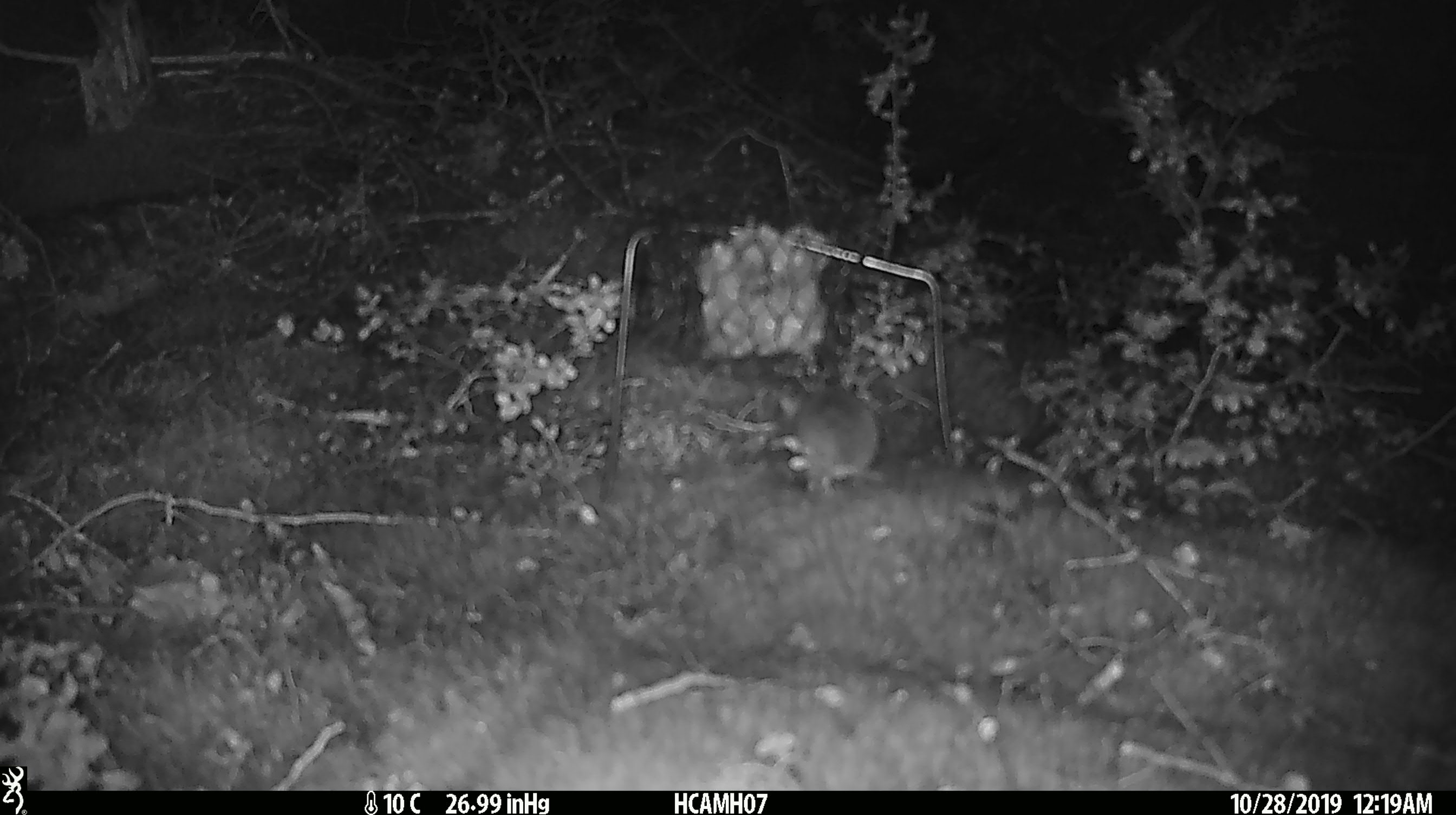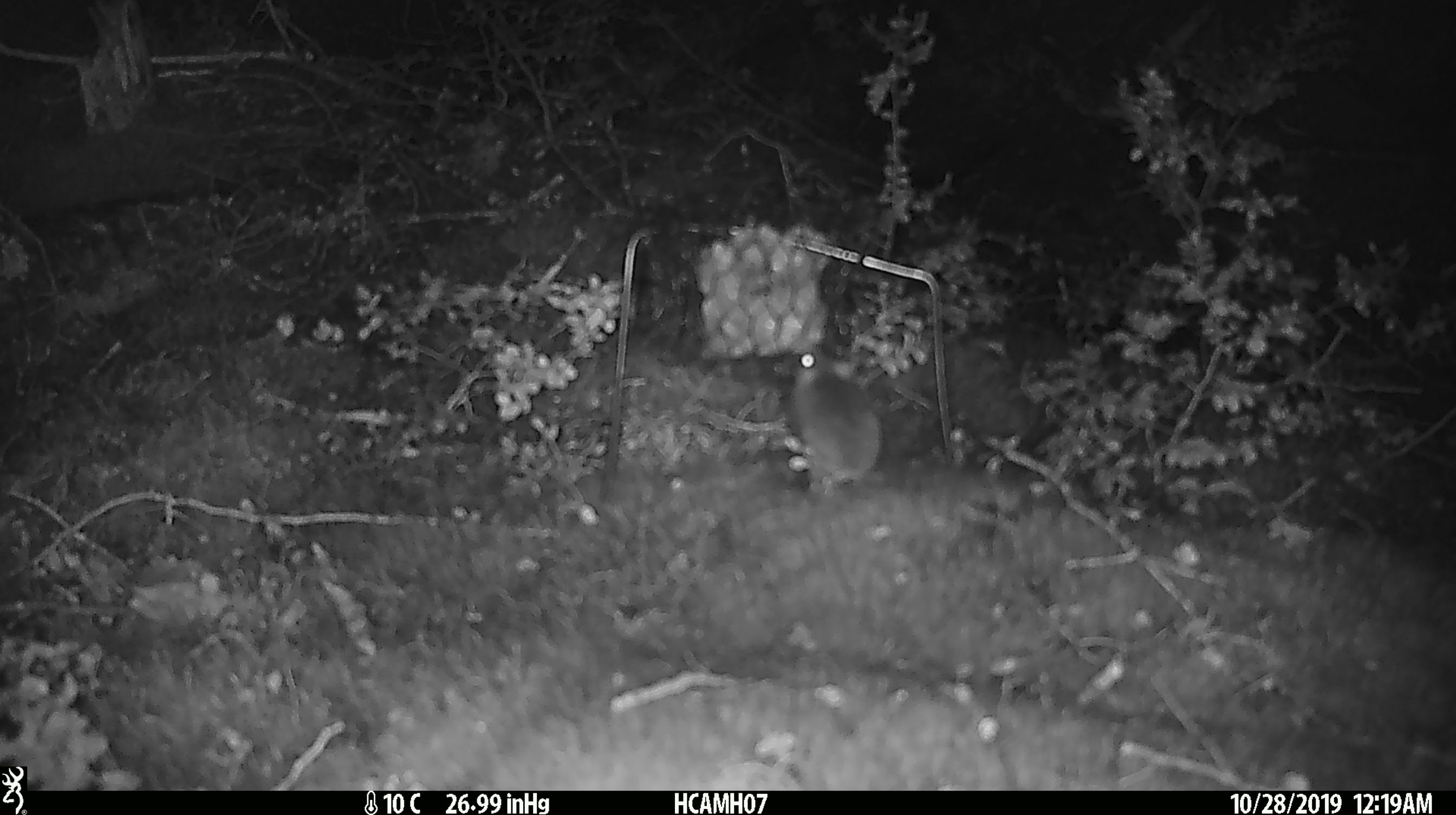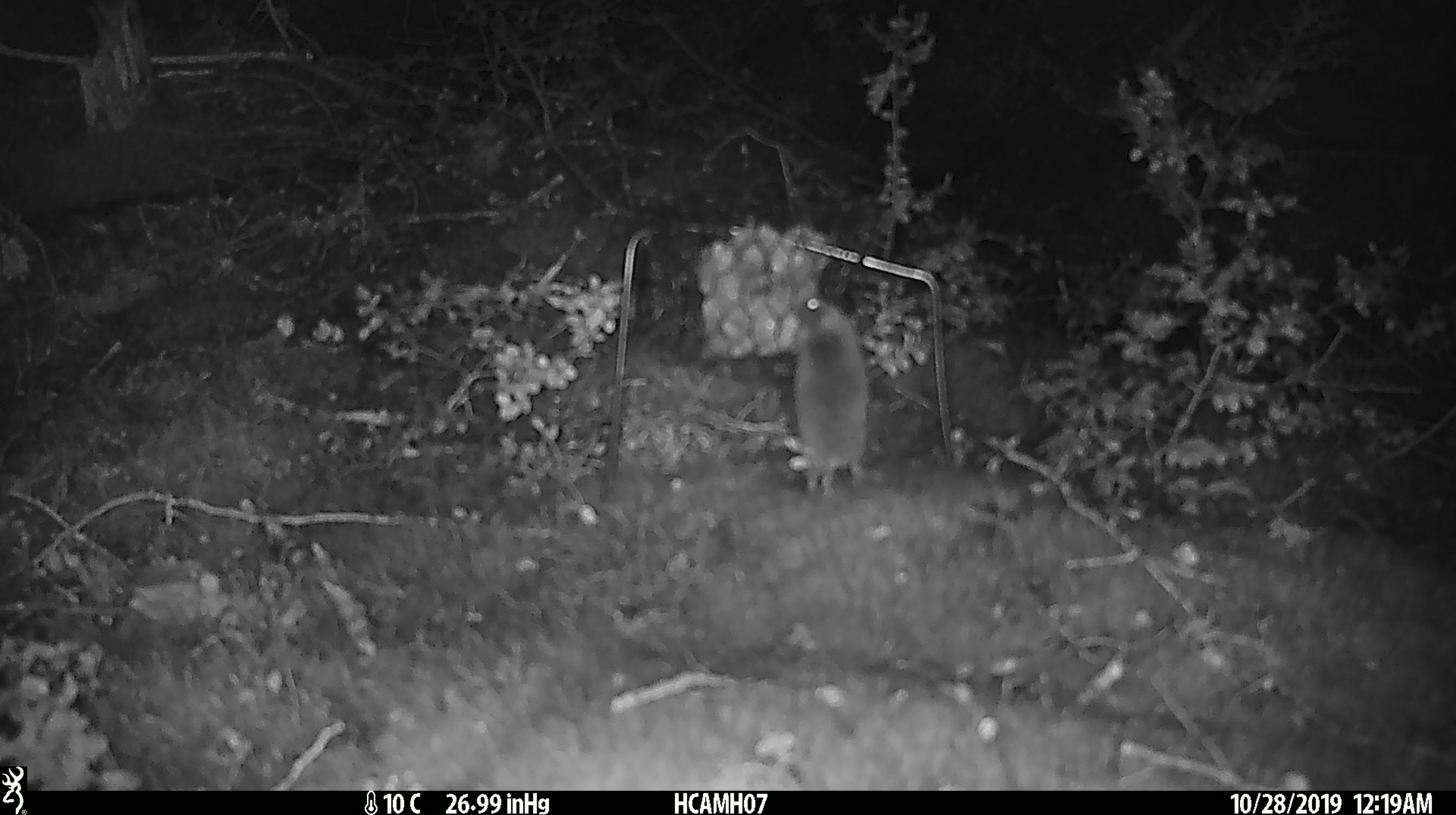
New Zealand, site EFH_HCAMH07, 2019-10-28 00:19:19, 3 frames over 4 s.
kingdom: Animalia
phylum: Chordata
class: Mammalia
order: Rodentia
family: Muridae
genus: Mus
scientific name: Mus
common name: mouse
Mouse (Mus).